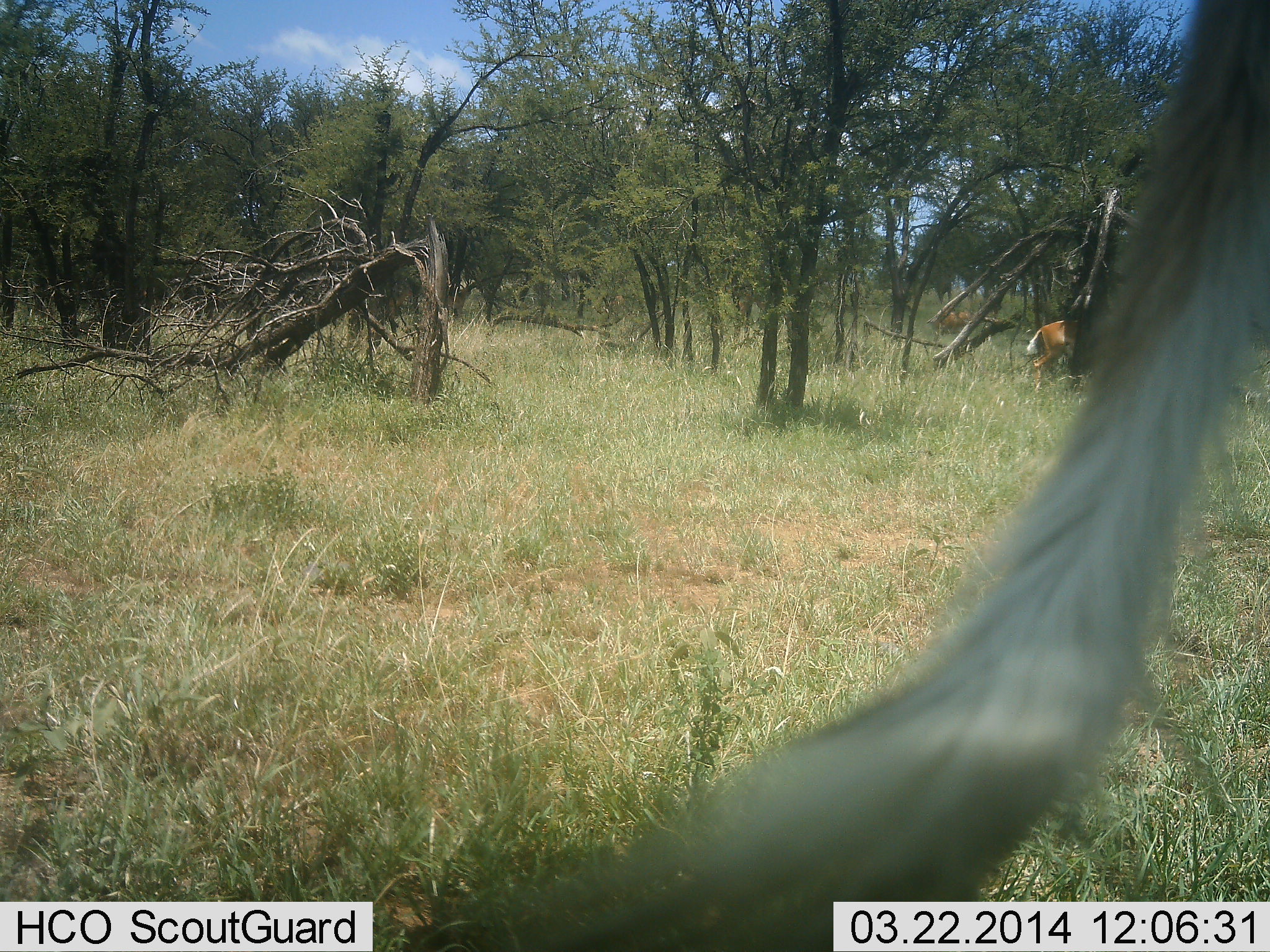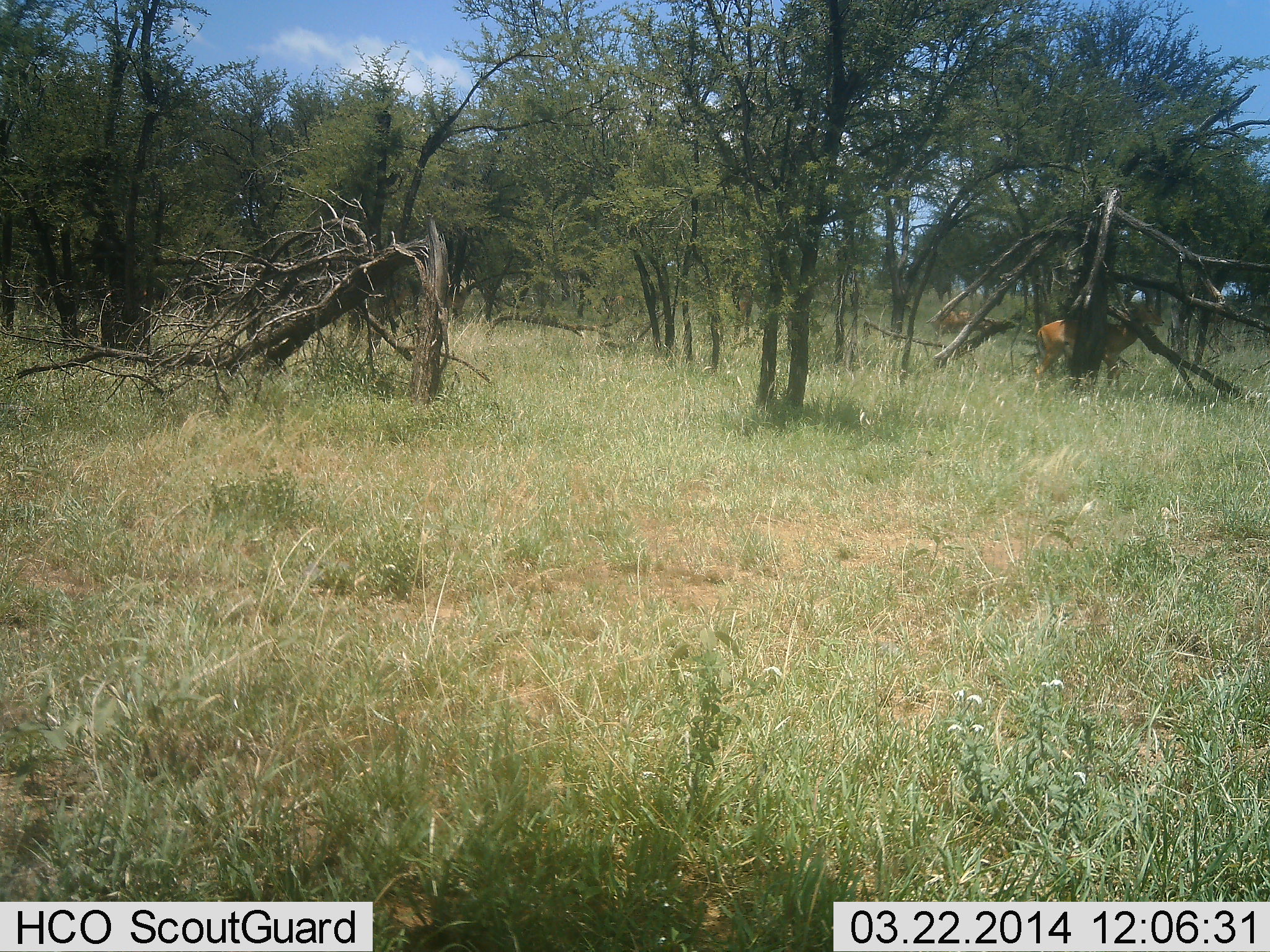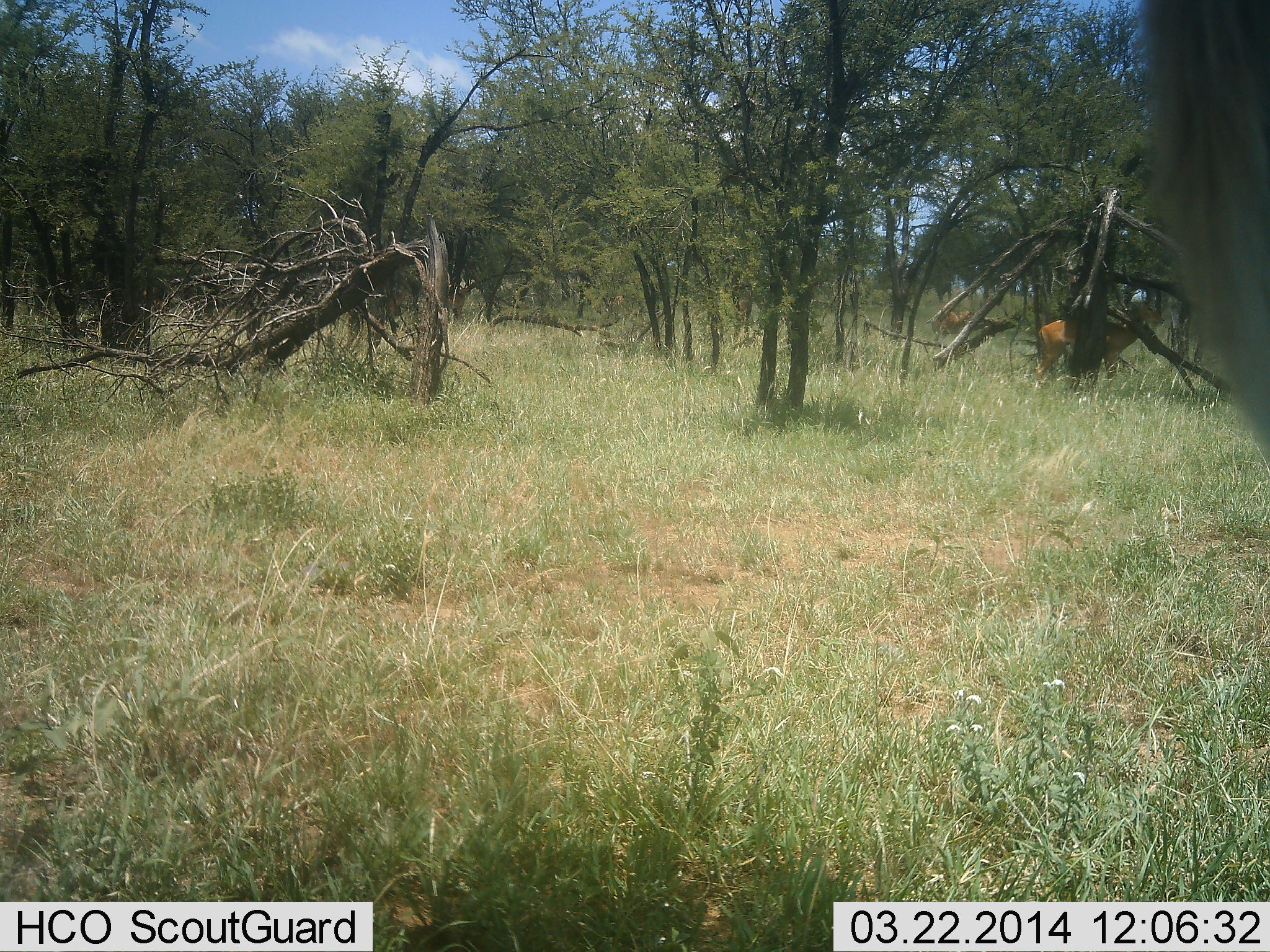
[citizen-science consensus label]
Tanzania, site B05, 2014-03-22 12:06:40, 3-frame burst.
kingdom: Animalia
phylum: Chordata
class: Mammalia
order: Artiodactyla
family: Bovidae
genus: Aepyceros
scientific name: Aepyceros melampus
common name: impala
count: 3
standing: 94%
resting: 6%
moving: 12%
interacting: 0%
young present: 0%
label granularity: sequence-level